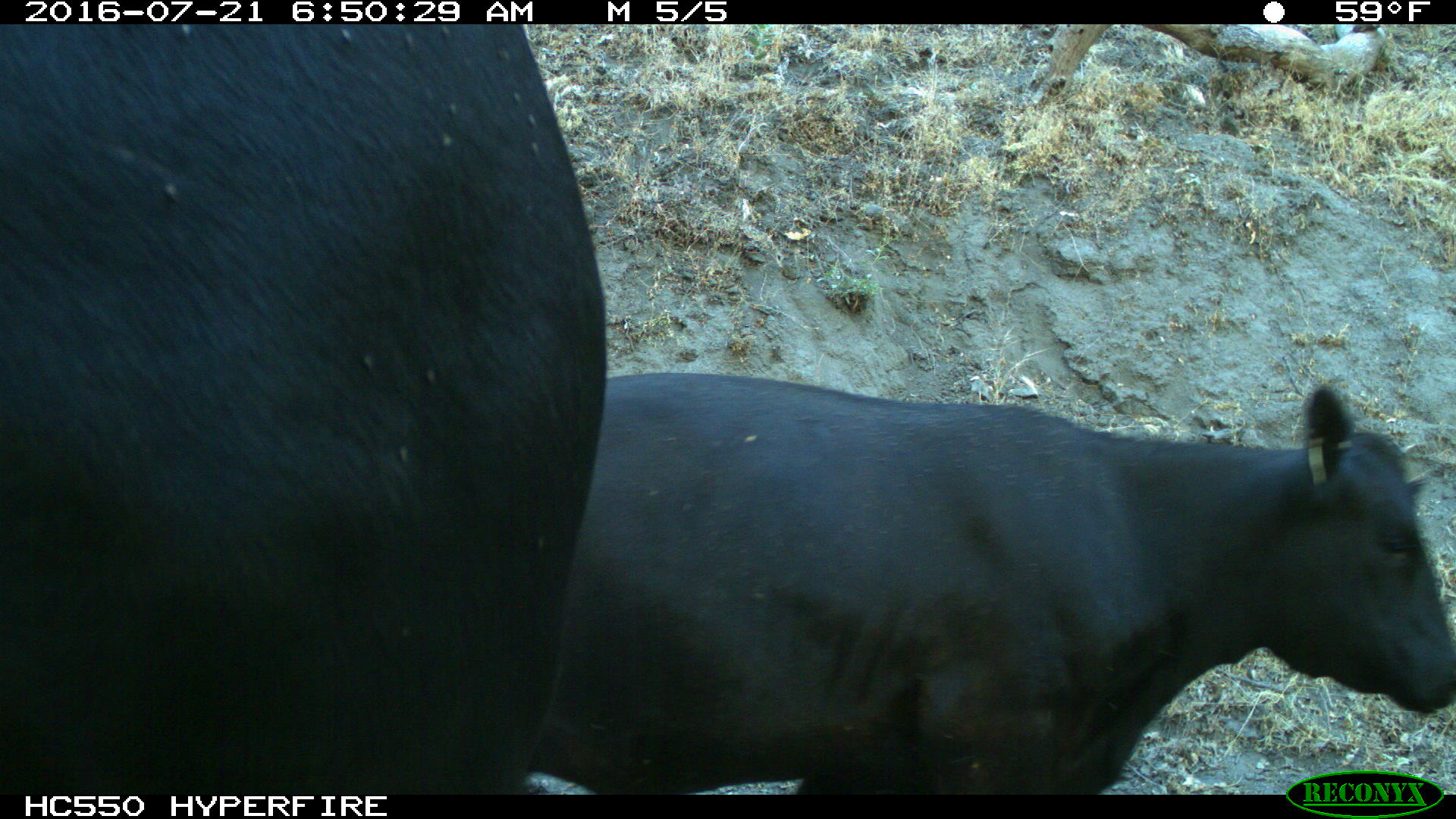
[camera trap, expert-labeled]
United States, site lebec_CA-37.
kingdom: Animalia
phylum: Chordata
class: Mammalia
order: Artiodactyla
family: Bovidae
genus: Bos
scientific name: Bos taurus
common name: domestic cow